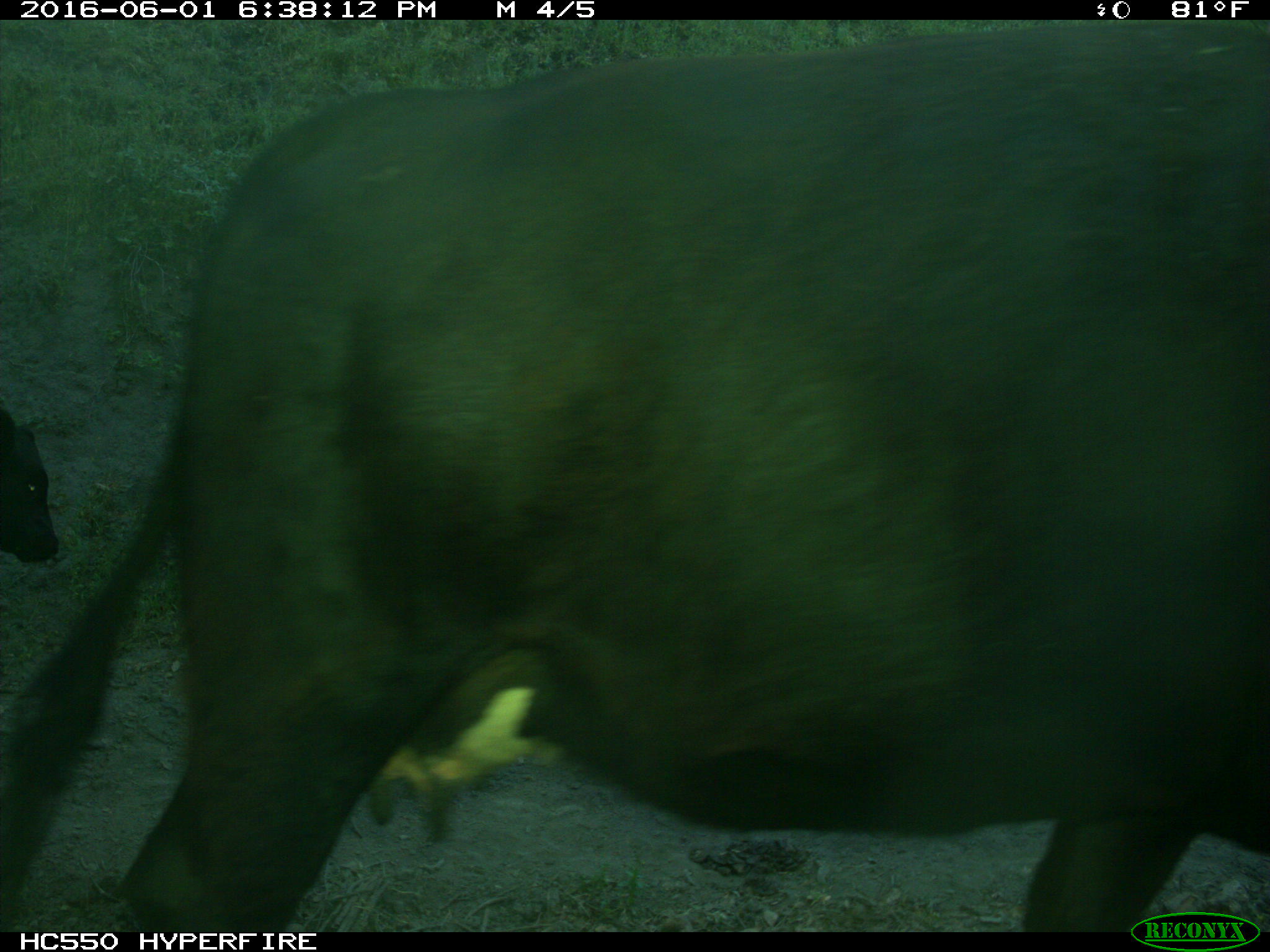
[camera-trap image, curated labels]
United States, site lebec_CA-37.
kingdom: Animalia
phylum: Chordata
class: Mammalia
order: Artiodactyla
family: Bovidae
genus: Bos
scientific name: Bos taurus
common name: domestic cow